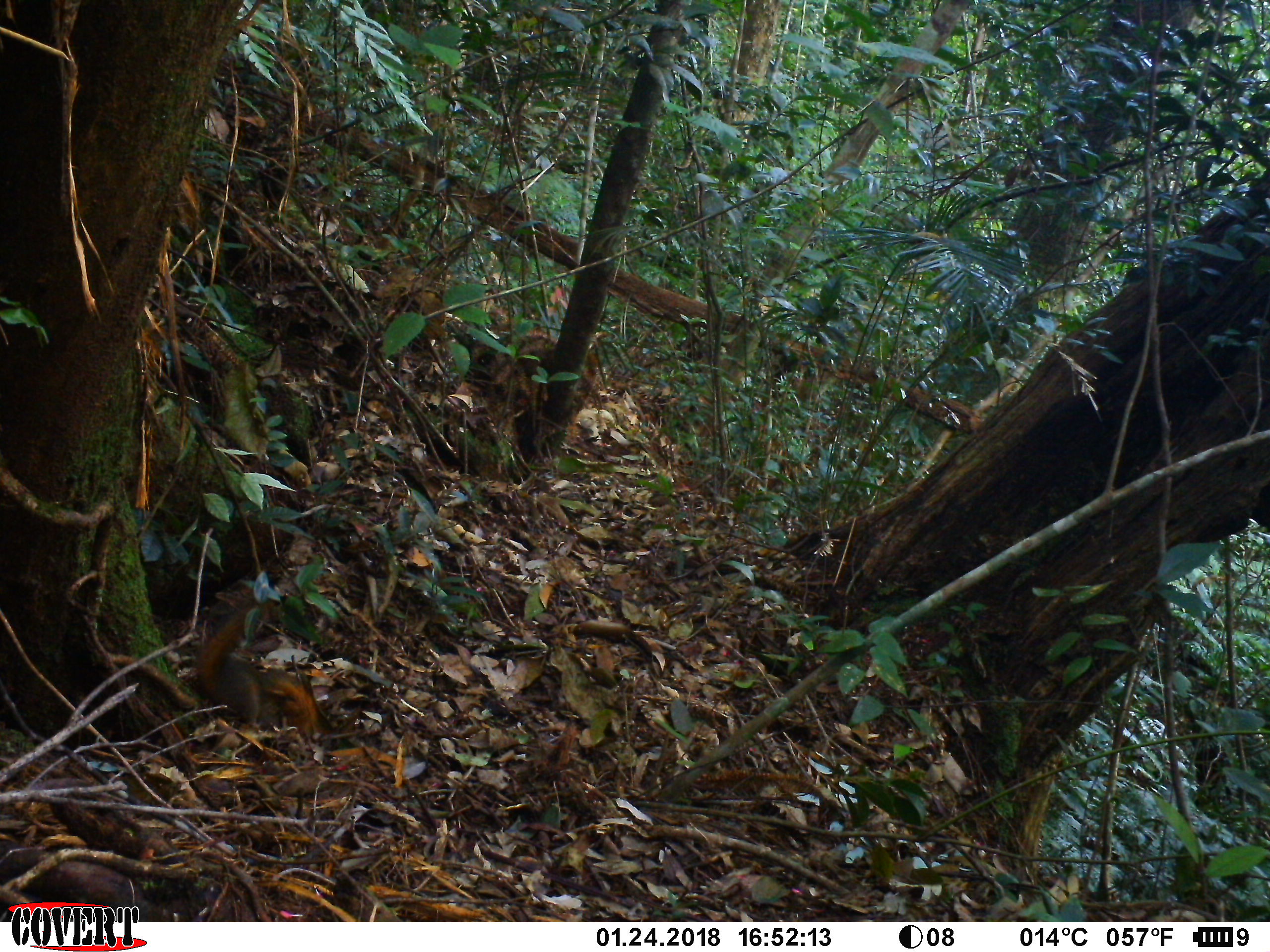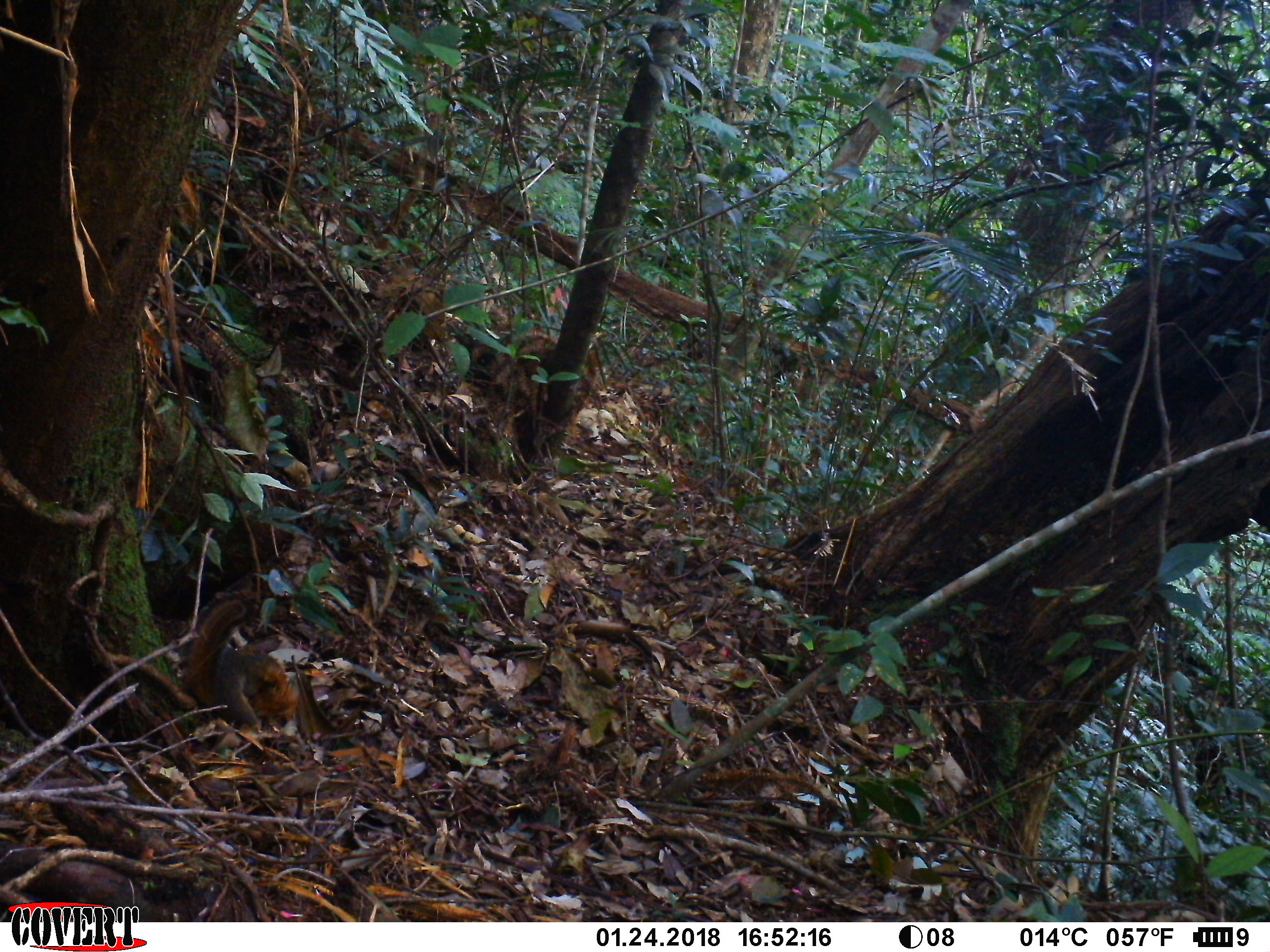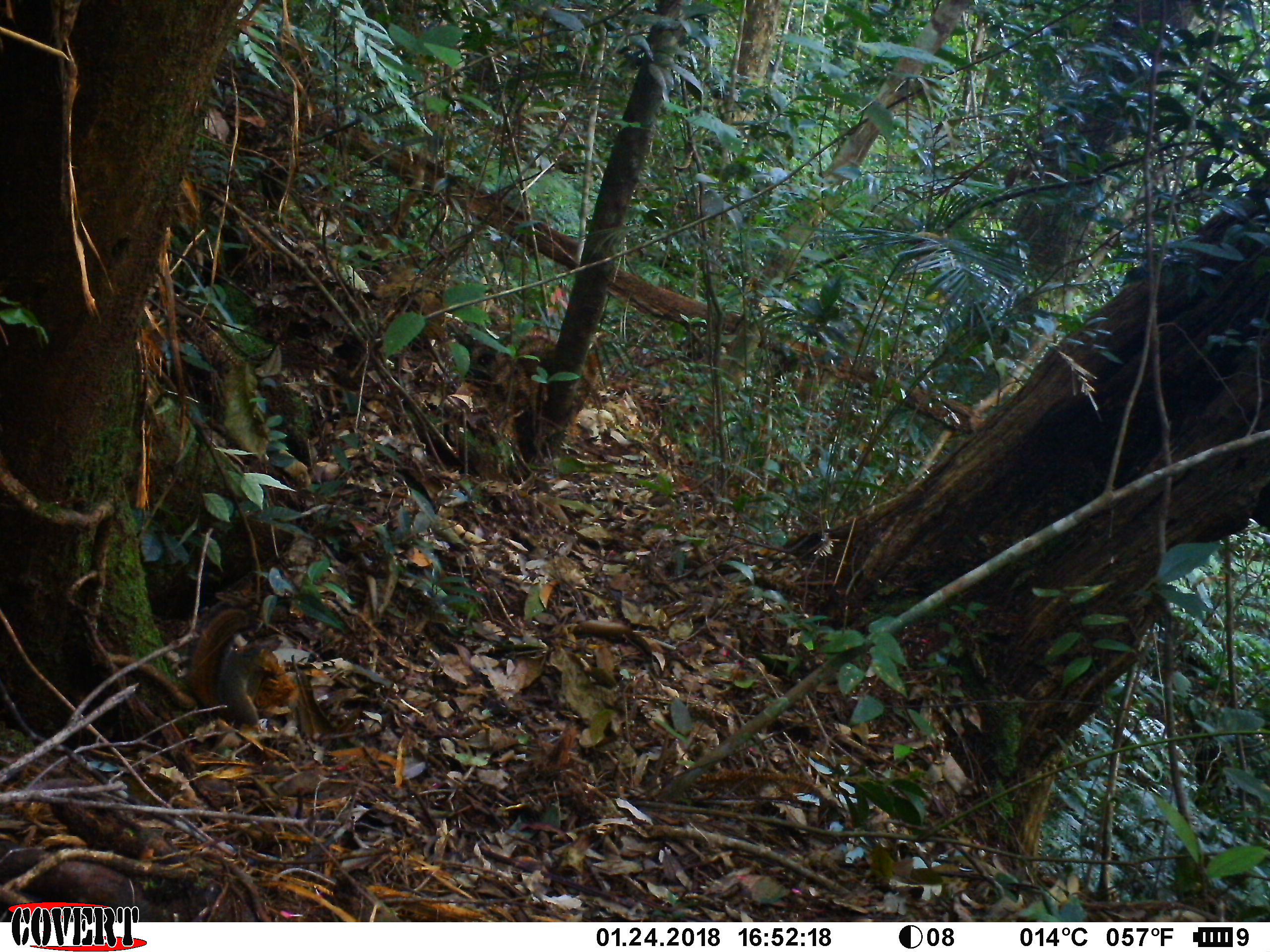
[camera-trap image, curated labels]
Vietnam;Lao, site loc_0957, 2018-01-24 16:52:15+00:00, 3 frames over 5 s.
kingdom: Animalia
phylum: Chordata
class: Mammalia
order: Rodentia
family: Sciuridae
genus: Dremomys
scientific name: Dremomys rufigenis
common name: red-cheeked squirrel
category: red cheeked squirrel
Red cheeked squirrel (red-cheeked squirrel) (Dremomys rufigenis). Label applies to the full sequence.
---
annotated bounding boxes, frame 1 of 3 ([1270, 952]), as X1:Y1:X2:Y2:
red cheeked squirrel: 192:601:317:743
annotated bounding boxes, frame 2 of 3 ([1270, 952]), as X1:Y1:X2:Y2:
red cheeked squirrel: 181:599:299:731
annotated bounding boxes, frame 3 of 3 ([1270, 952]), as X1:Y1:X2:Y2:
red cheeked squirrel: 187:609:286:727